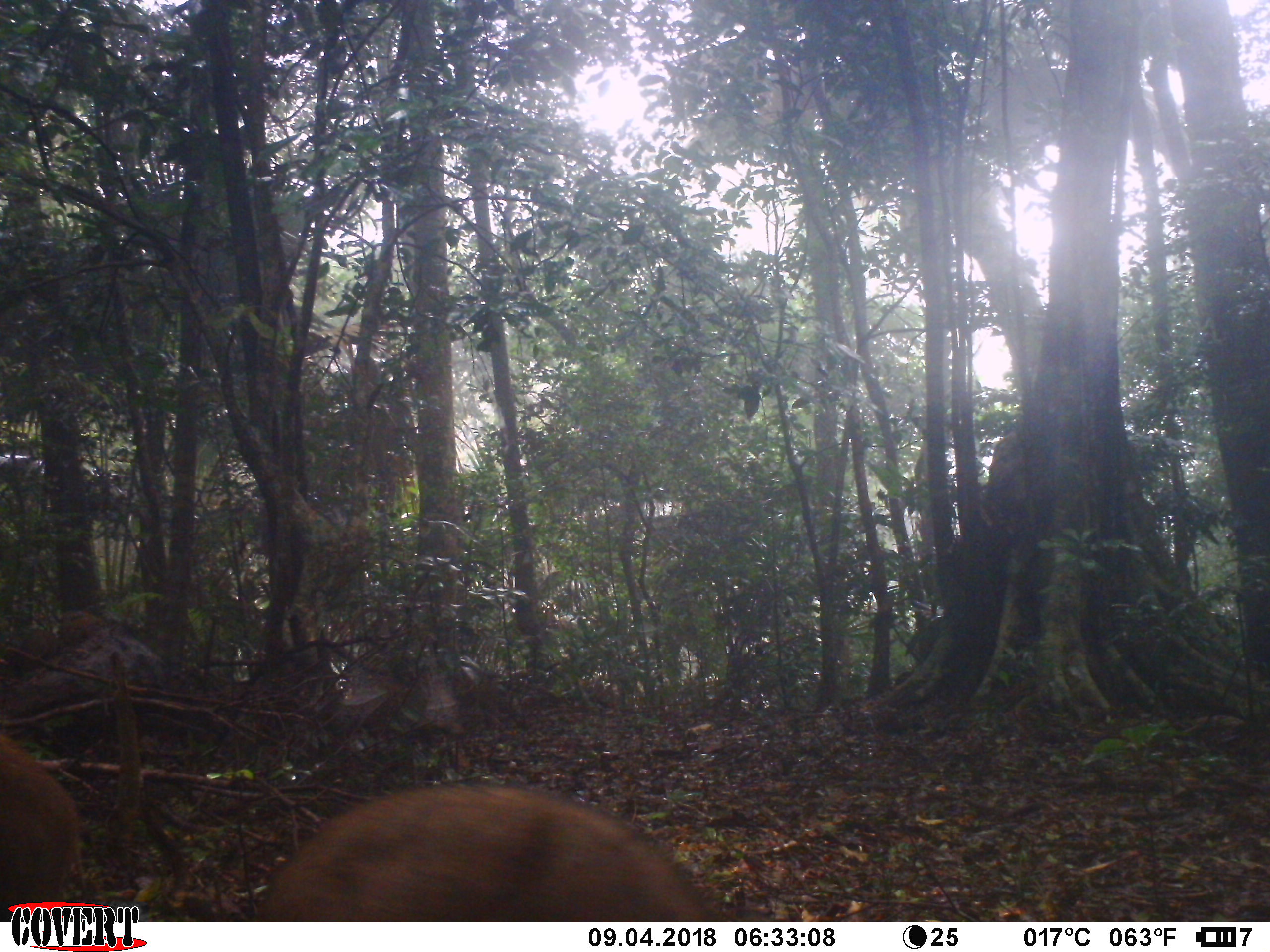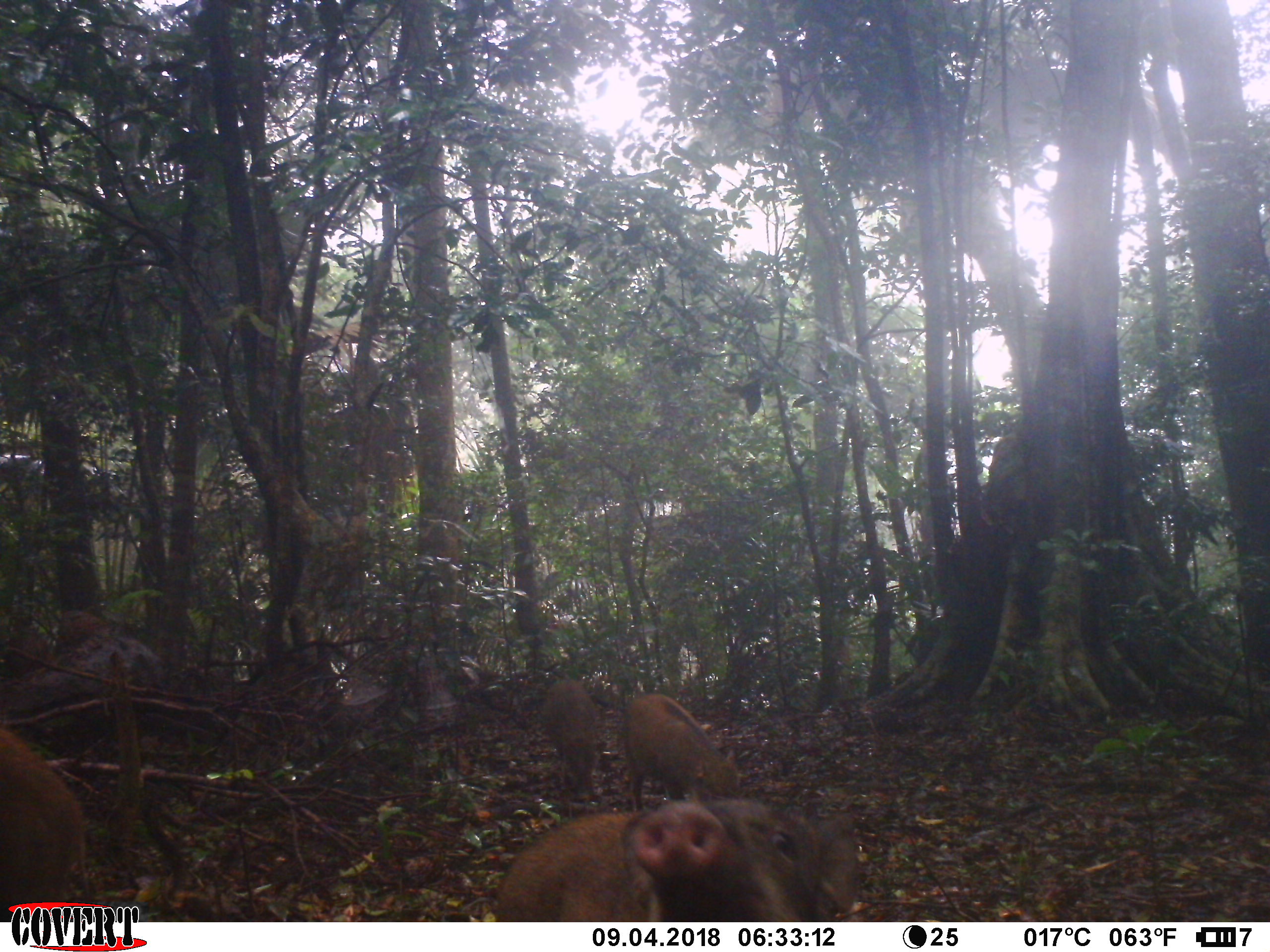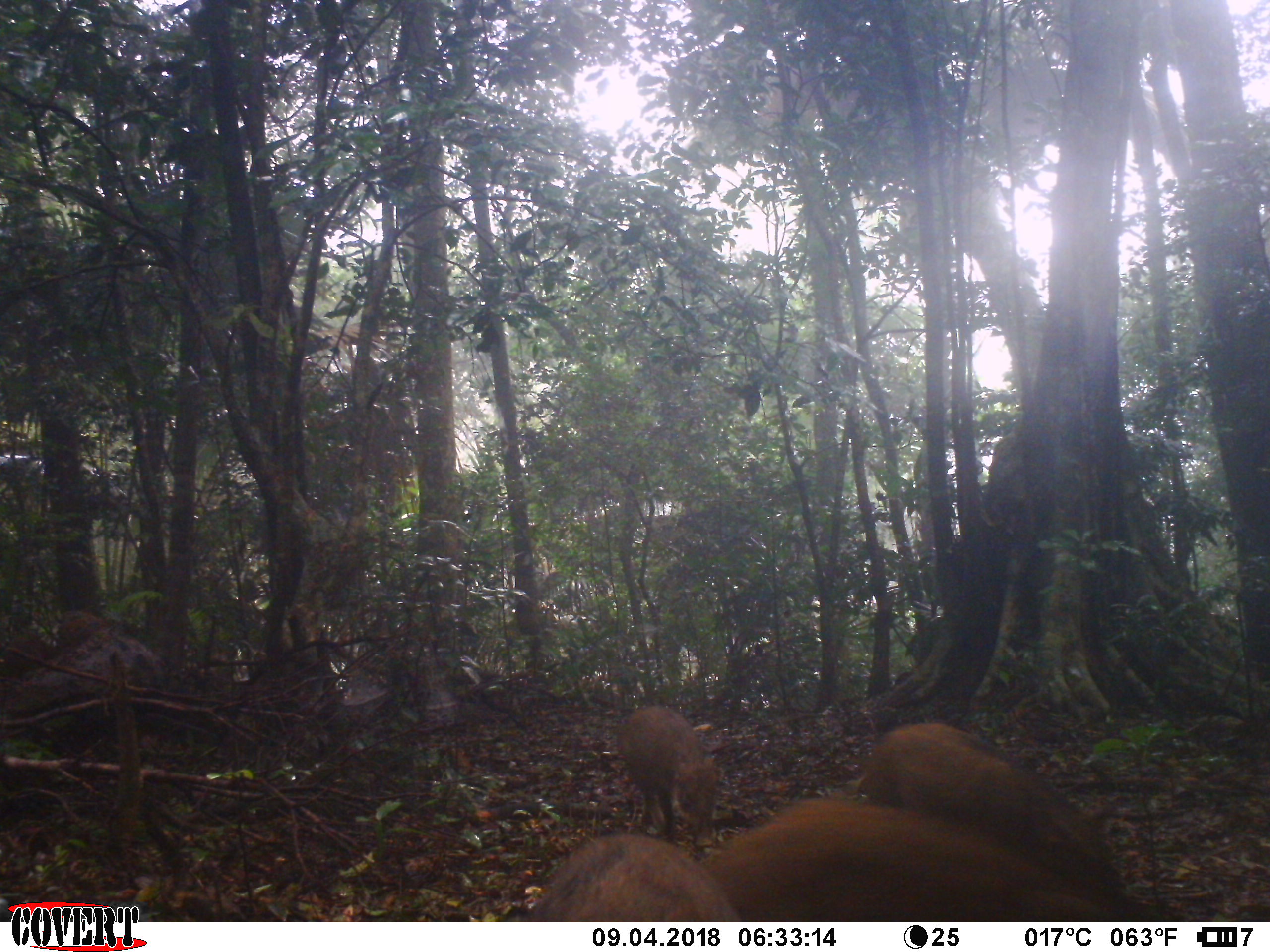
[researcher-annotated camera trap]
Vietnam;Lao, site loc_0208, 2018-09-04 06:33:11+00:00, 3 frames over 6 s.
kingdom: Animalia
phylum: Chordata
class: Mammalia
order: Artiodactyla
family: Suidae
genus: Sus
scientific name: Sus scrofa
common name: eurasian wild pig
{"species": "eurasian wild pig (Sus scrofa)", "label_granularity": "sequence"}